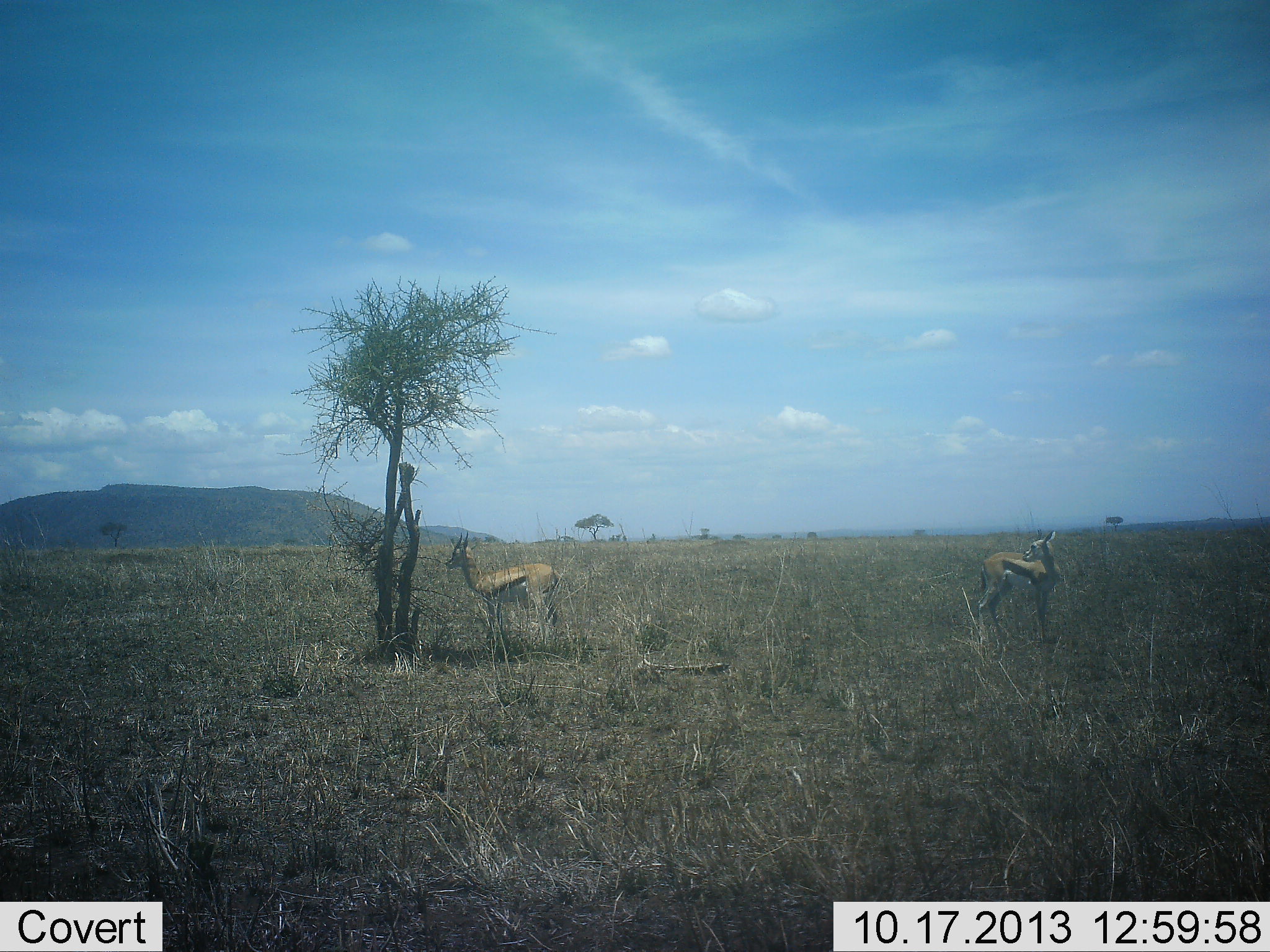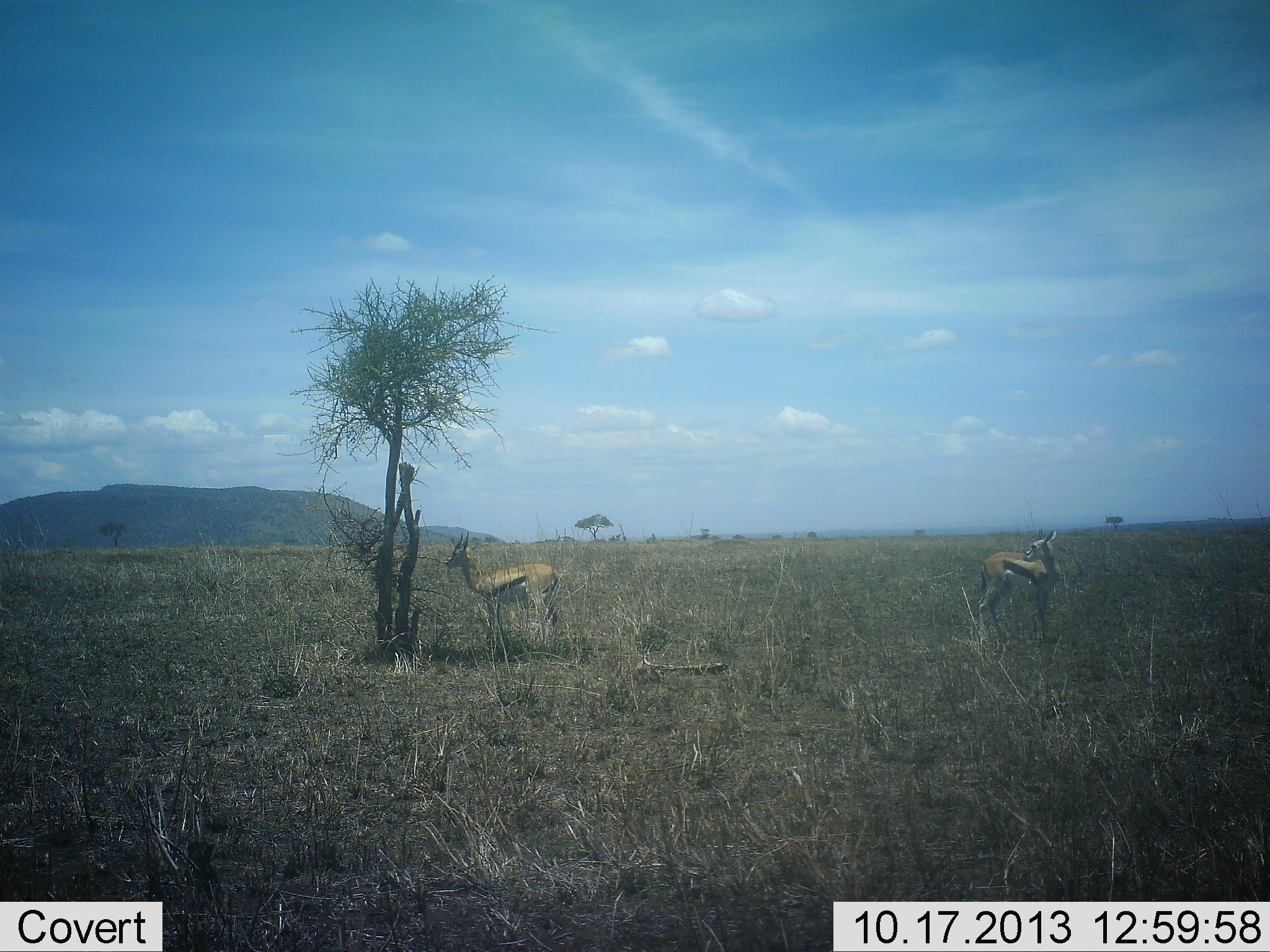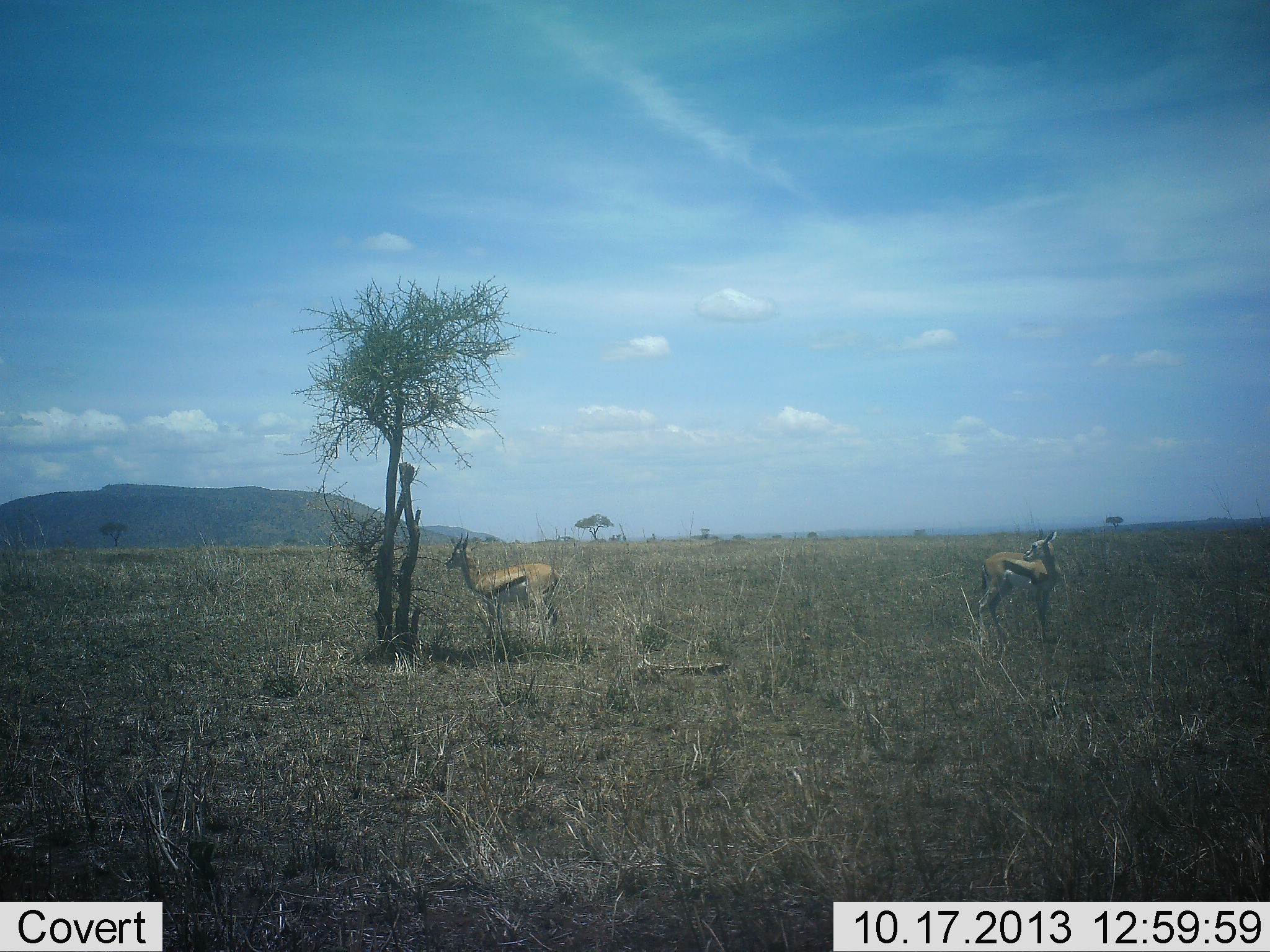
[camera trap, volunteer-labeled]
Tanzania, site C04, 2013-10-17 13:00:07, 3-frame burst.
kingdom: Animalia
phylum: Chordata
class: Mammalia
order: Artiodactyla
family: Bovidae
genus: Eudorcas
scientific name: Eudorcas thomsonii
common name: thomson's gazelle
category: gazellethomsons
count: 2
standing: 100%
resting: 0%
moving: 0%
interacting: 0%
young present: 0%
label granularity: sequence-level